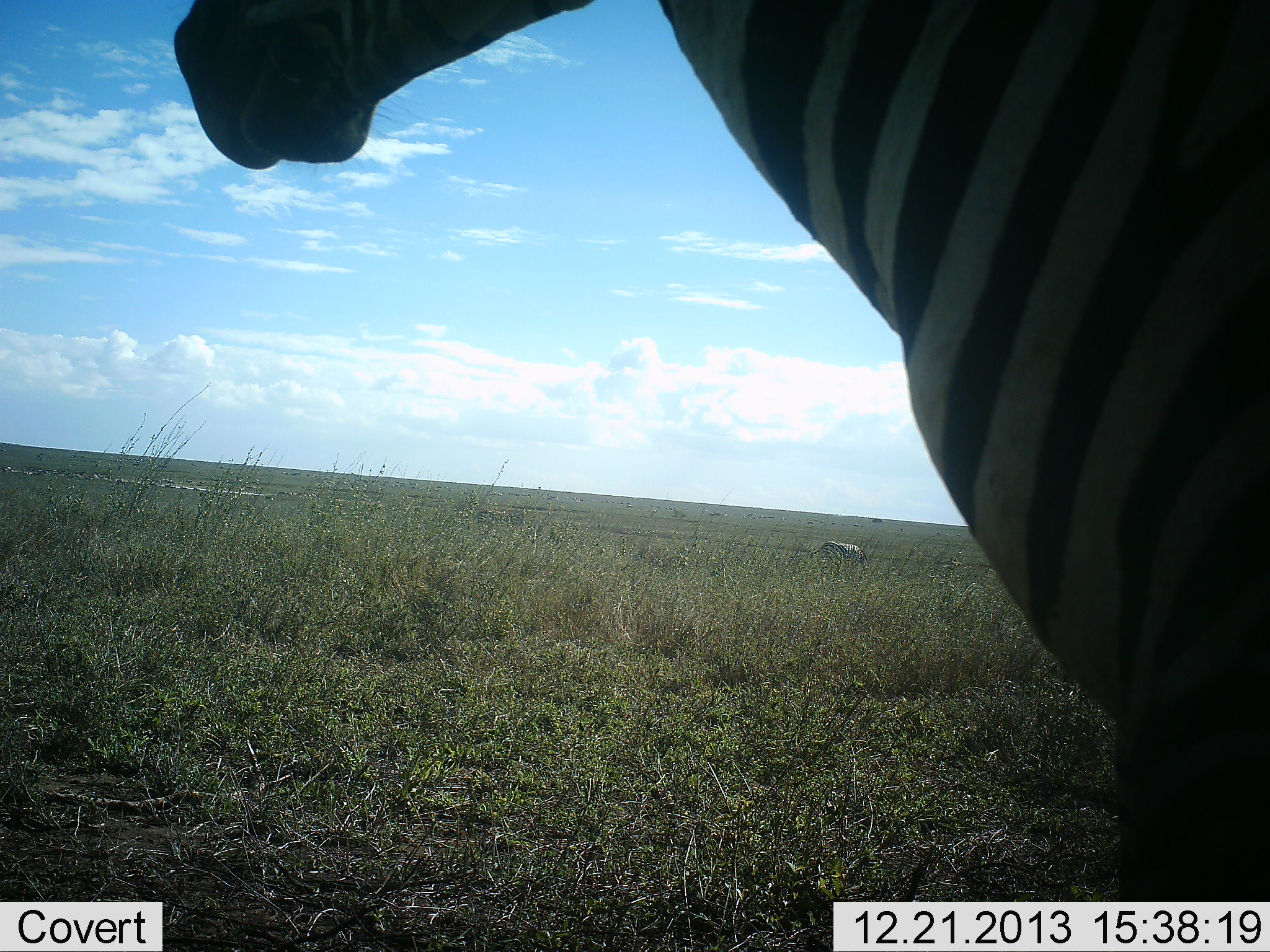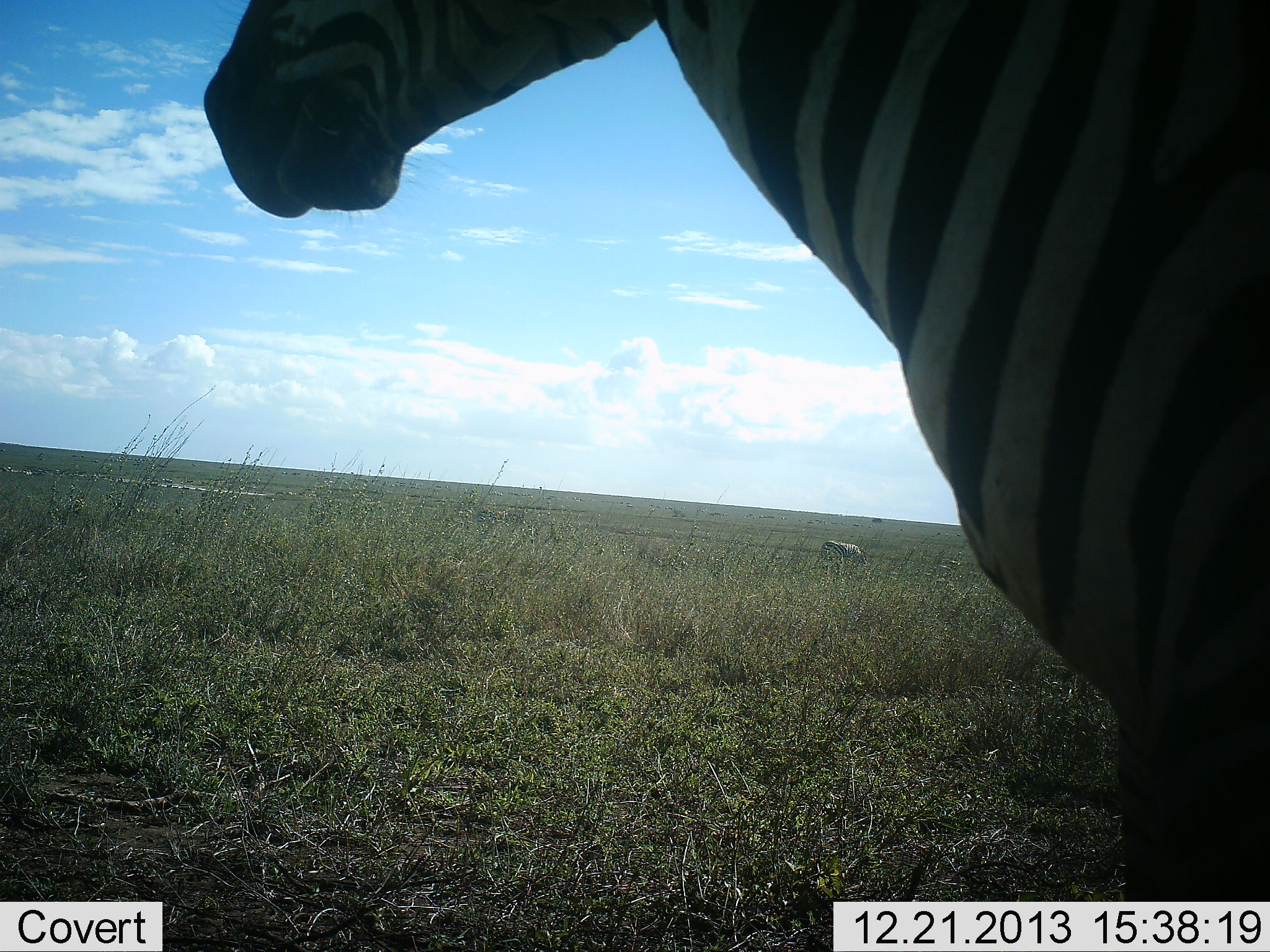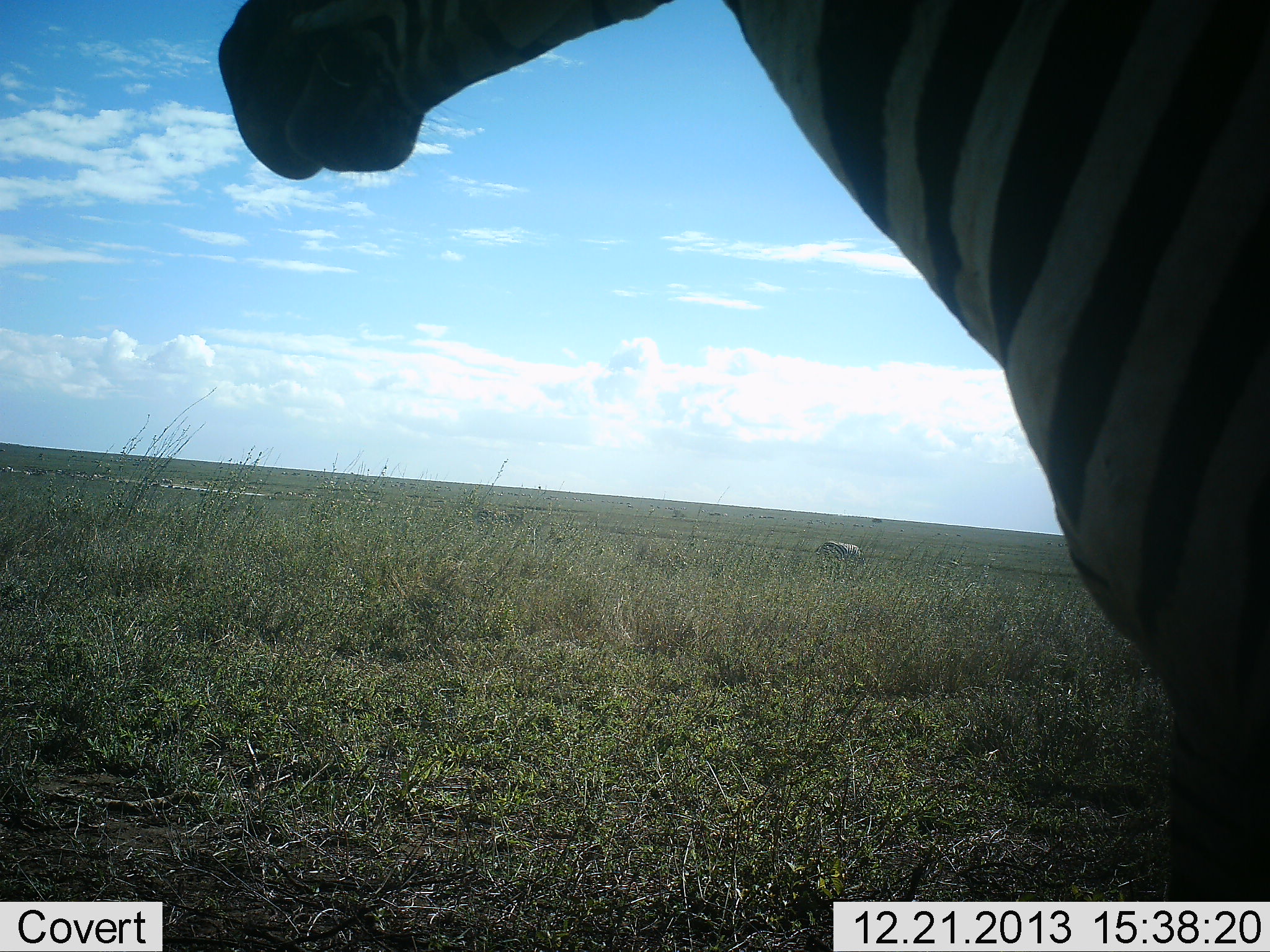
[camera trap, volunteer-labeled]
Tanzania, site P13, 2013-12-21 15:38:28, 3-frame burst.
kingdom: Animalia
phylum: Chordata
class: Mammalia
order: Perissodactyla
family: Equidae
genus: Equus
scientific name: Equus quagga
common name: plains zebra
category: zebra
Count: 2.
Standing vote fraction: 100%.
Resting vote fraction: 0%.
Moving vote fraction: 0%.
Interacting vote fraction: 0%.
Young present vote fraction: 0%.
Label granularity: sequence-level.